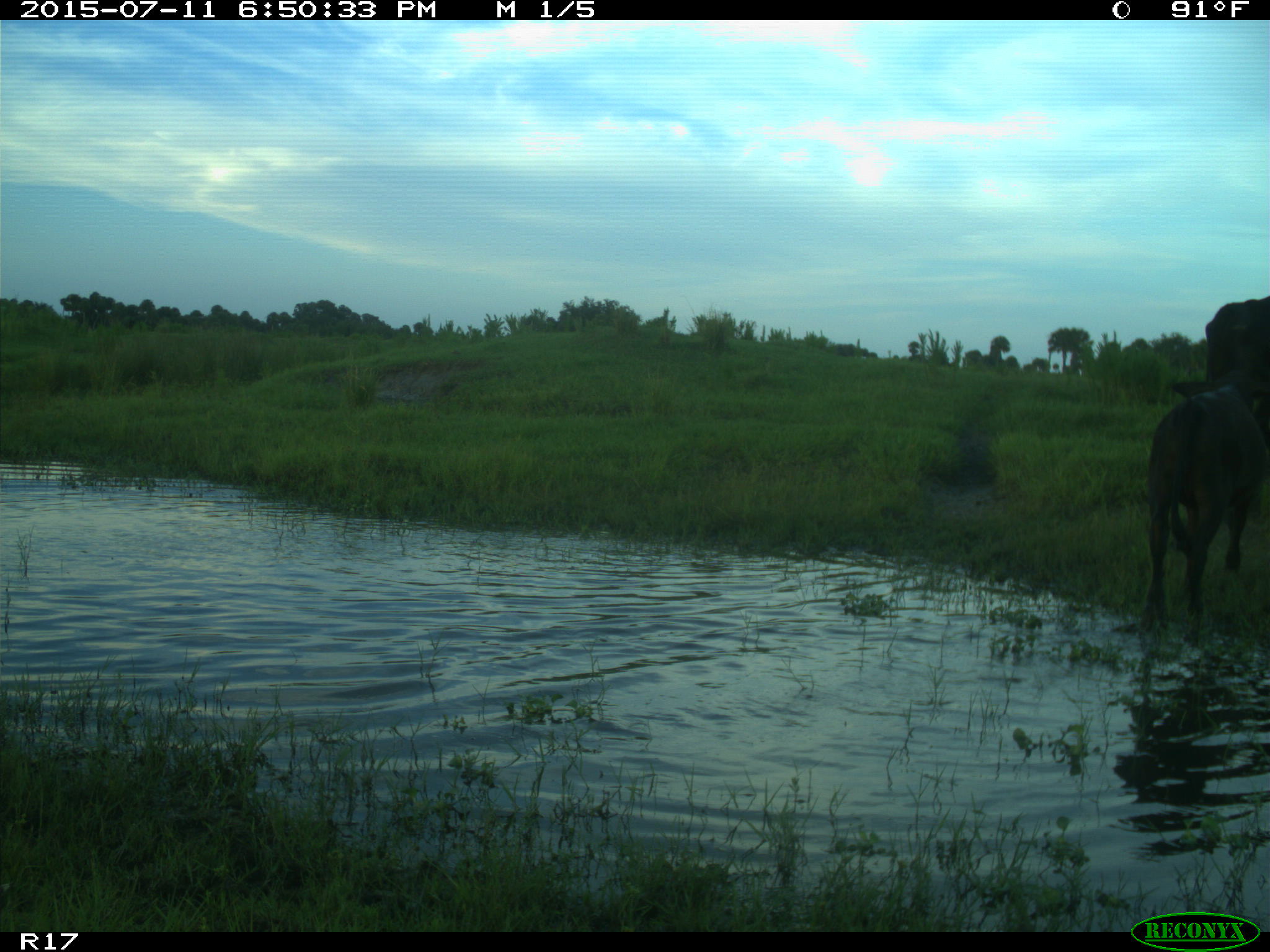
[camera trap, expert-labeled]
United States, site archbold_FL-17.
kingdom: Animalia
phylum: Chordata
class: Mammalia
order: Artiodactyla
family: Bovidae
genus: Bos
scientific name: Bos taurus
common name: domestic cow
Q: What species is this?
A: Bos taurus (domestic cow).